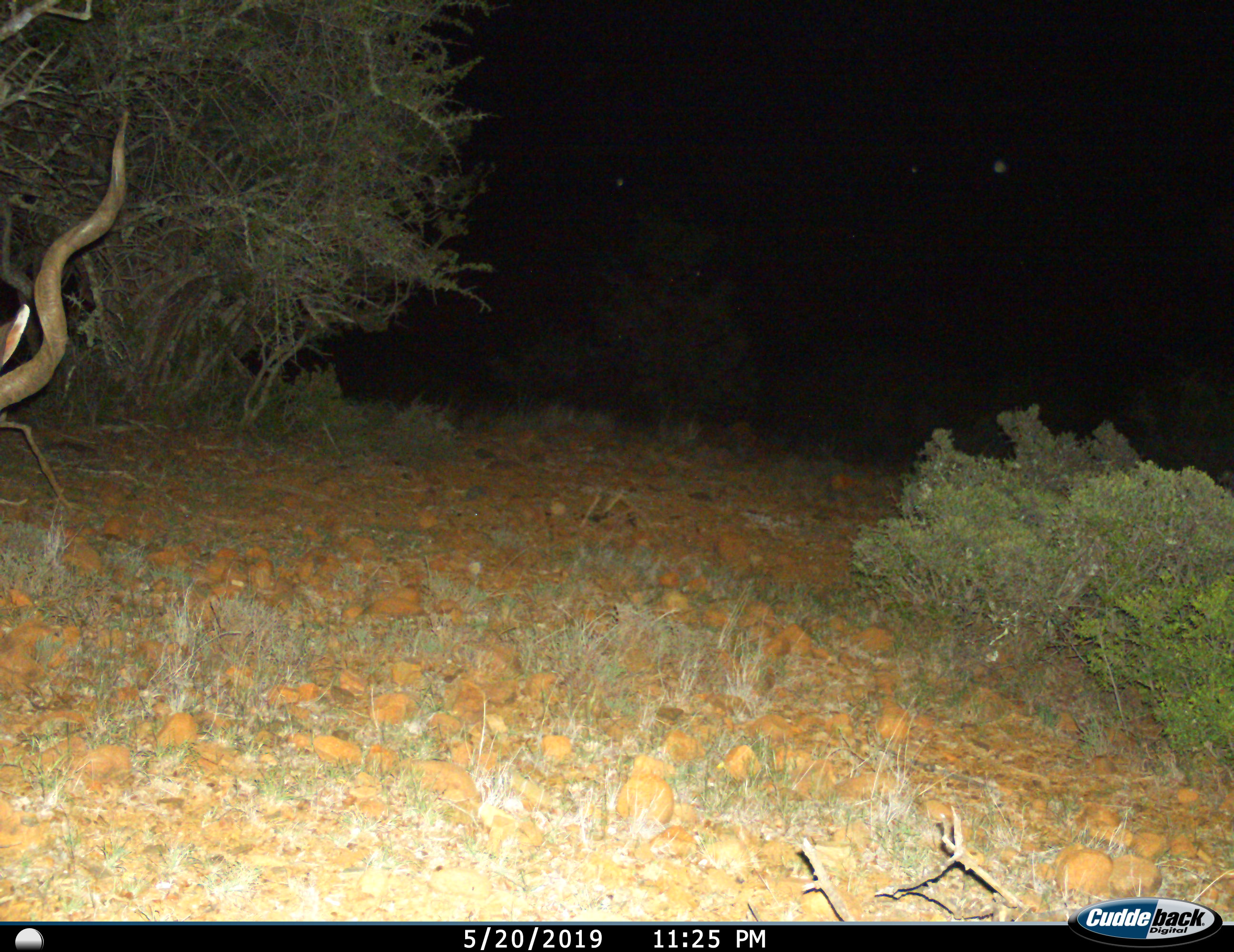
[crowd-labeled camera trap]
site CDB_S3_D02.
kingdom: Animalia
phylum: Chordata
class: Mammalia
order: Artiodactyla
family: Bovidae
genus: Tragelaphus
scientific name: Tragelaphus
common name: kudu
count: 1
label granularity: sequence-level